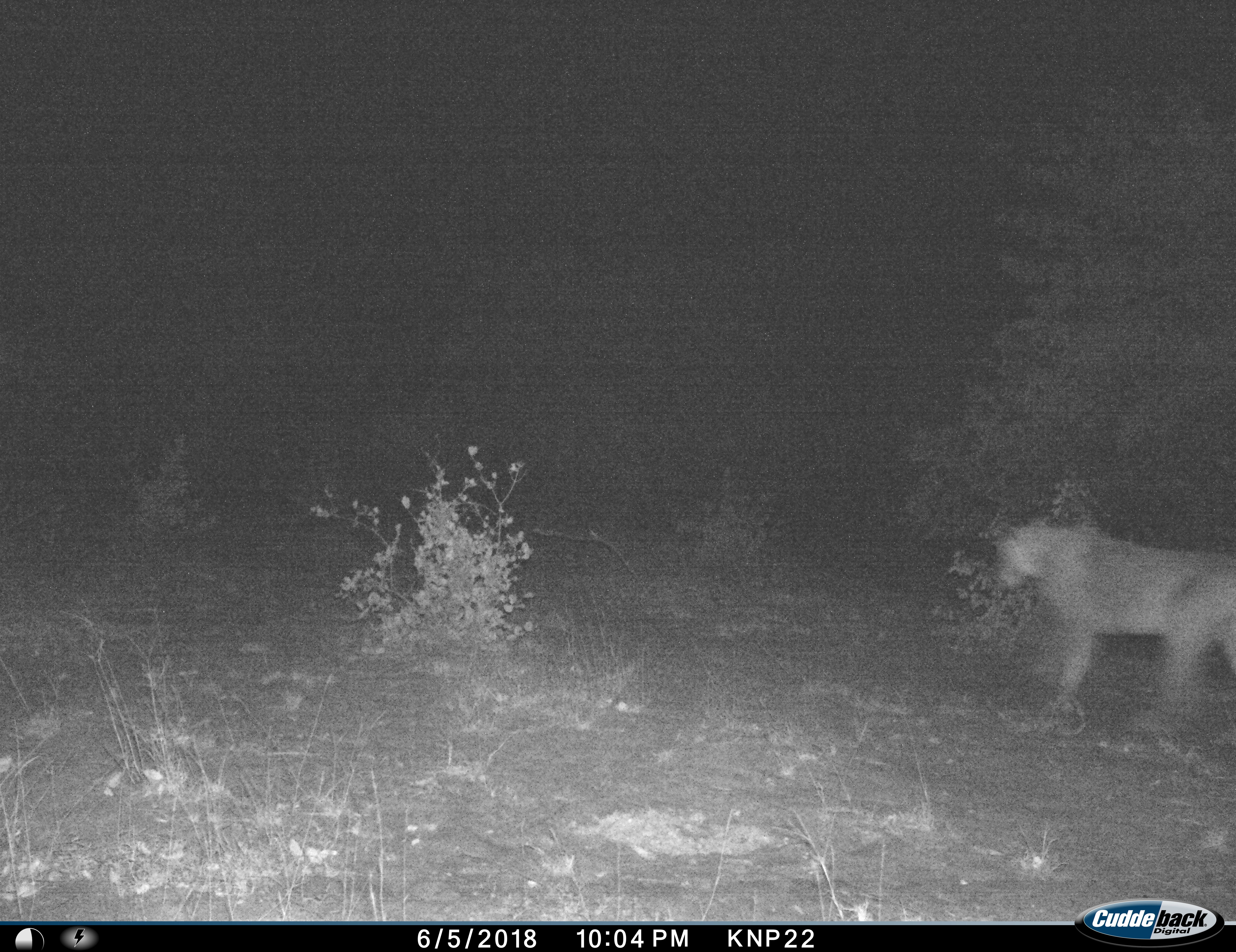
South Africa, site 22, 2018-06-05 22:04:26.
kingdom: Animalia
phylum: Chordata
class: Mammalia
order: Carnivora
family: Felidae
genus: Panthera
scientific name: Panthera leo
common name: female lion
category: lionfemale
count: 1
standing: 0%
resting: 0%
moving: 100%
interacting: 0%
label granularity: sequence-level